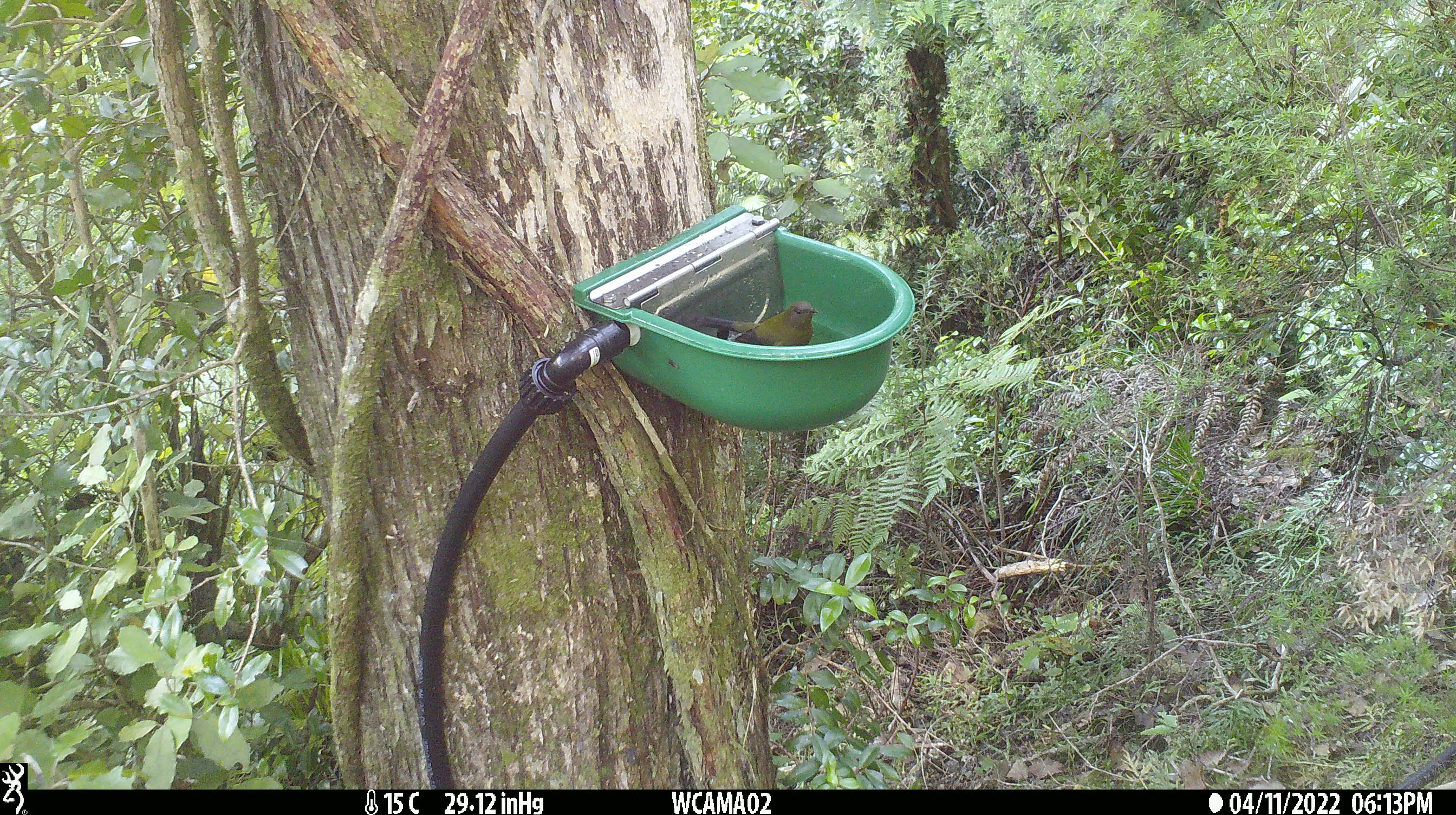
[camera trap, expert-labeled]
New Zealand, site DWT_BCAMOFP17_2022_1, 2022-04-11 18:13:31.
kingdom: Animalia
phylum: Chordata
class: Aves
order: Passeriformes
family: Meliphagidae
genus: Anthornis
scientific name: Anthornis melanura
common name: new zealand bellbird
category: bellbird